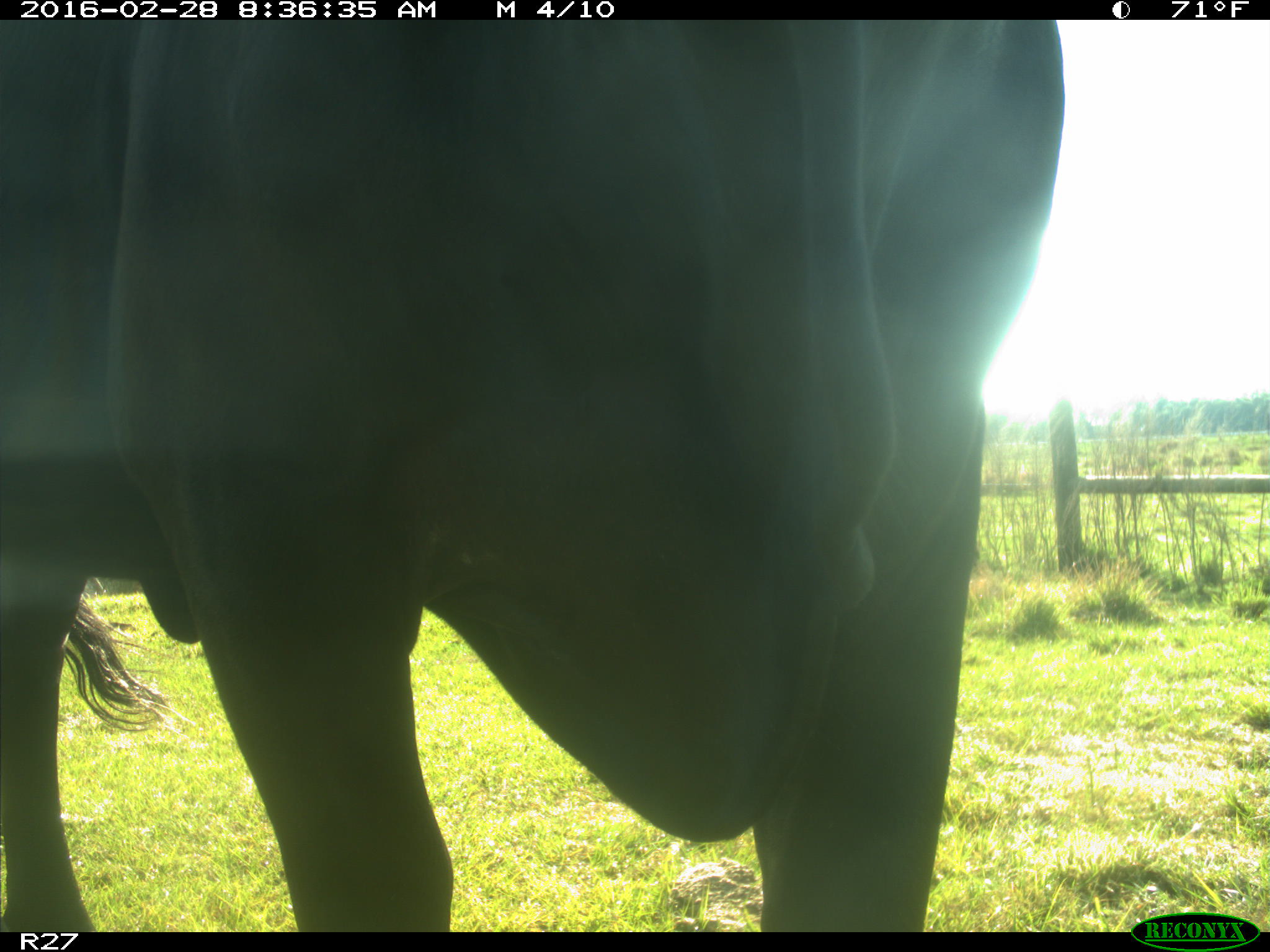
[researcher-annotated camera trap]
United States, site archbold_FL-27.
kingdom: Animalia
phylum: Chordata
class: Mammalia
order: Artiodactyla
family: Bovidae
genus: Bos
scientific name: Bos taurus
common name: domestic cow